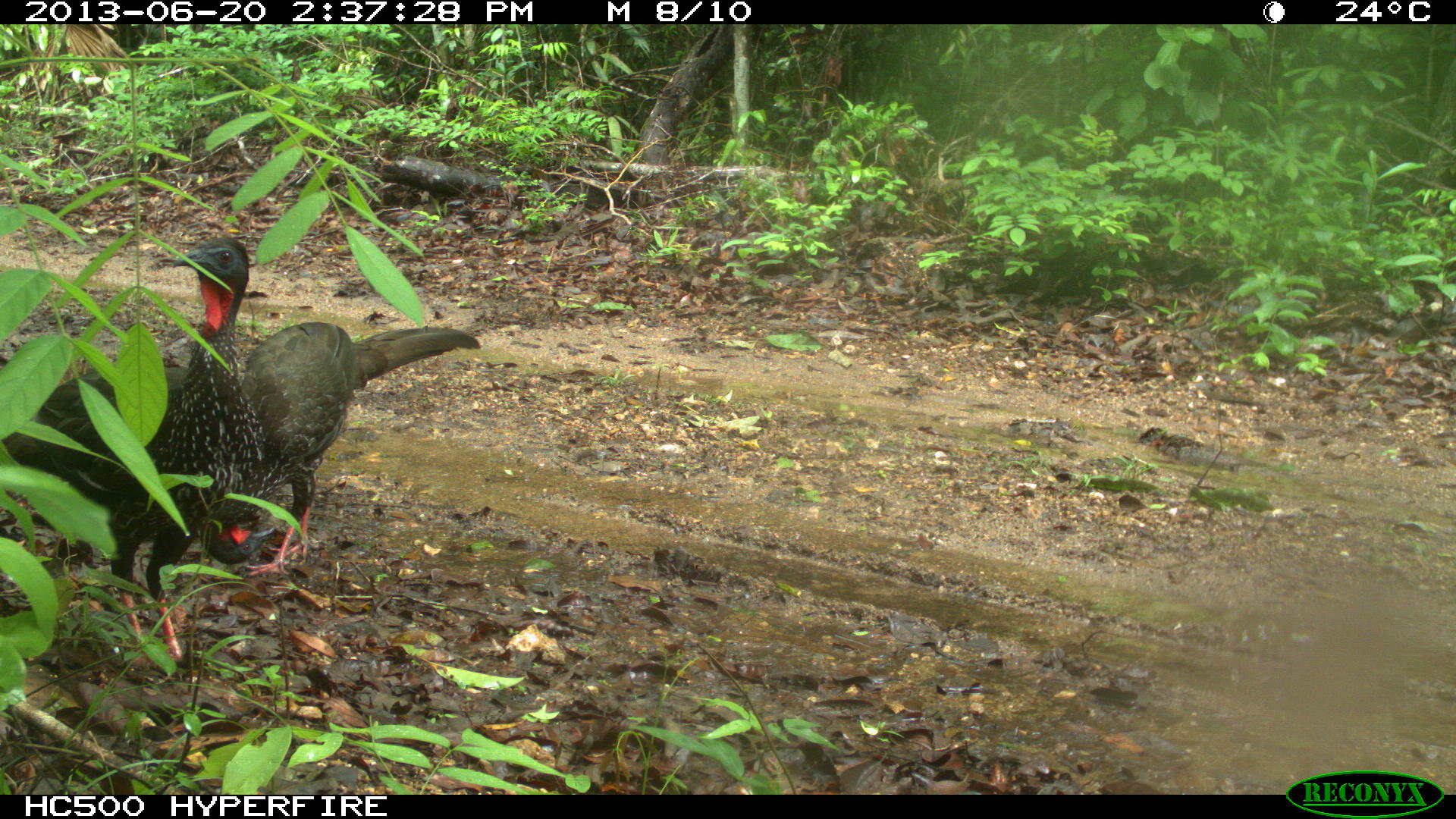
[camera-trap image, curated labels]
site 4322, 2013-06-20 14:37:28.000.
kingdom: Animalia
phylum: Chordata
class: Aves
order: Galliformes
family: Cracidae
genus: Penelope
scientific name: Penelope purpurascens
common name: crested guan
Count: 2.